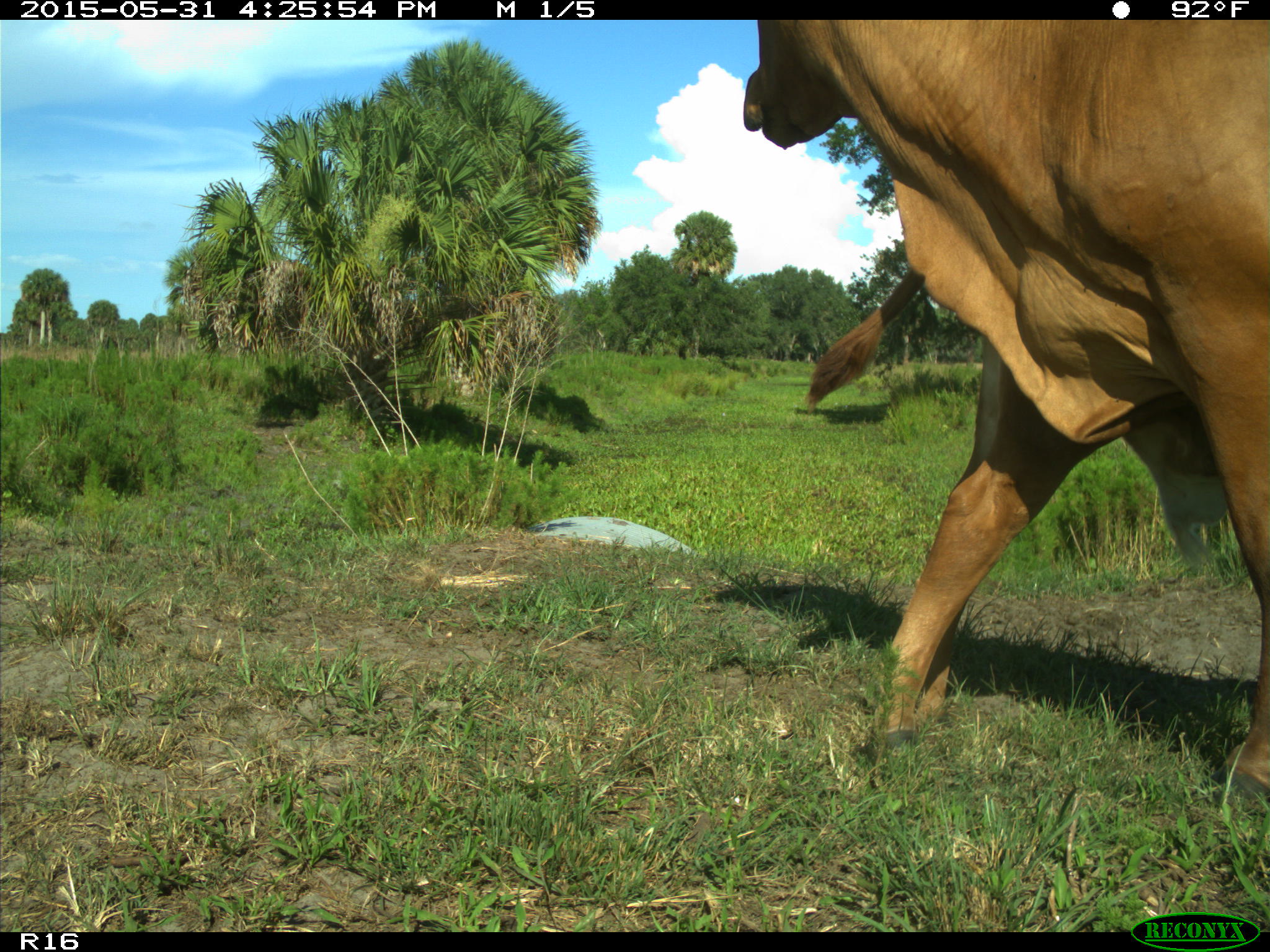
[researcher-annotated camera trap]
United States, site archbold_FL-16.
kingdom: Animalia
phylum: Chordata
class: Mammalia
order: Artiodactyla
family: Bovidae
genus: Bos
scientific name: Bos taurus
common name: domestic cow